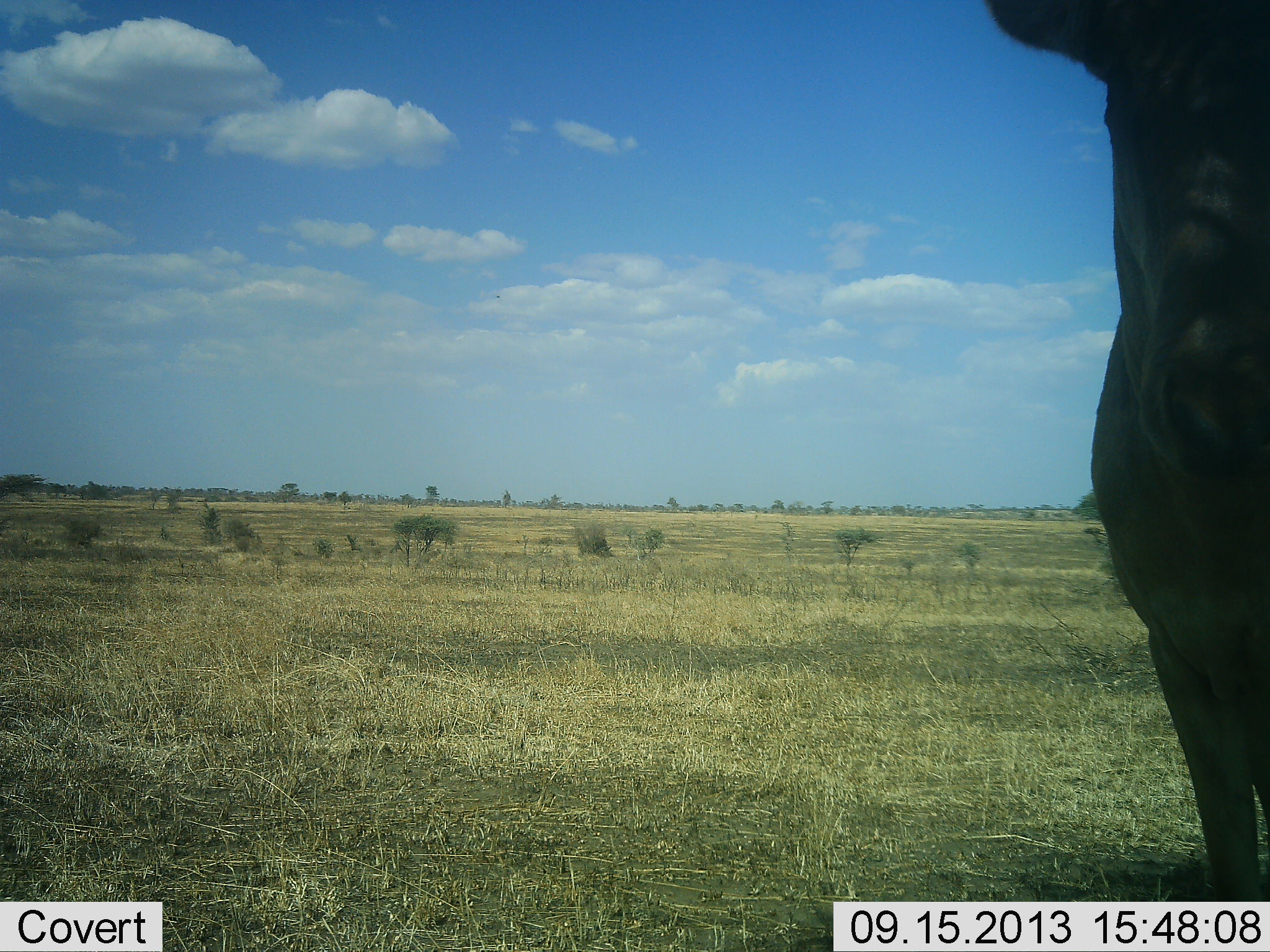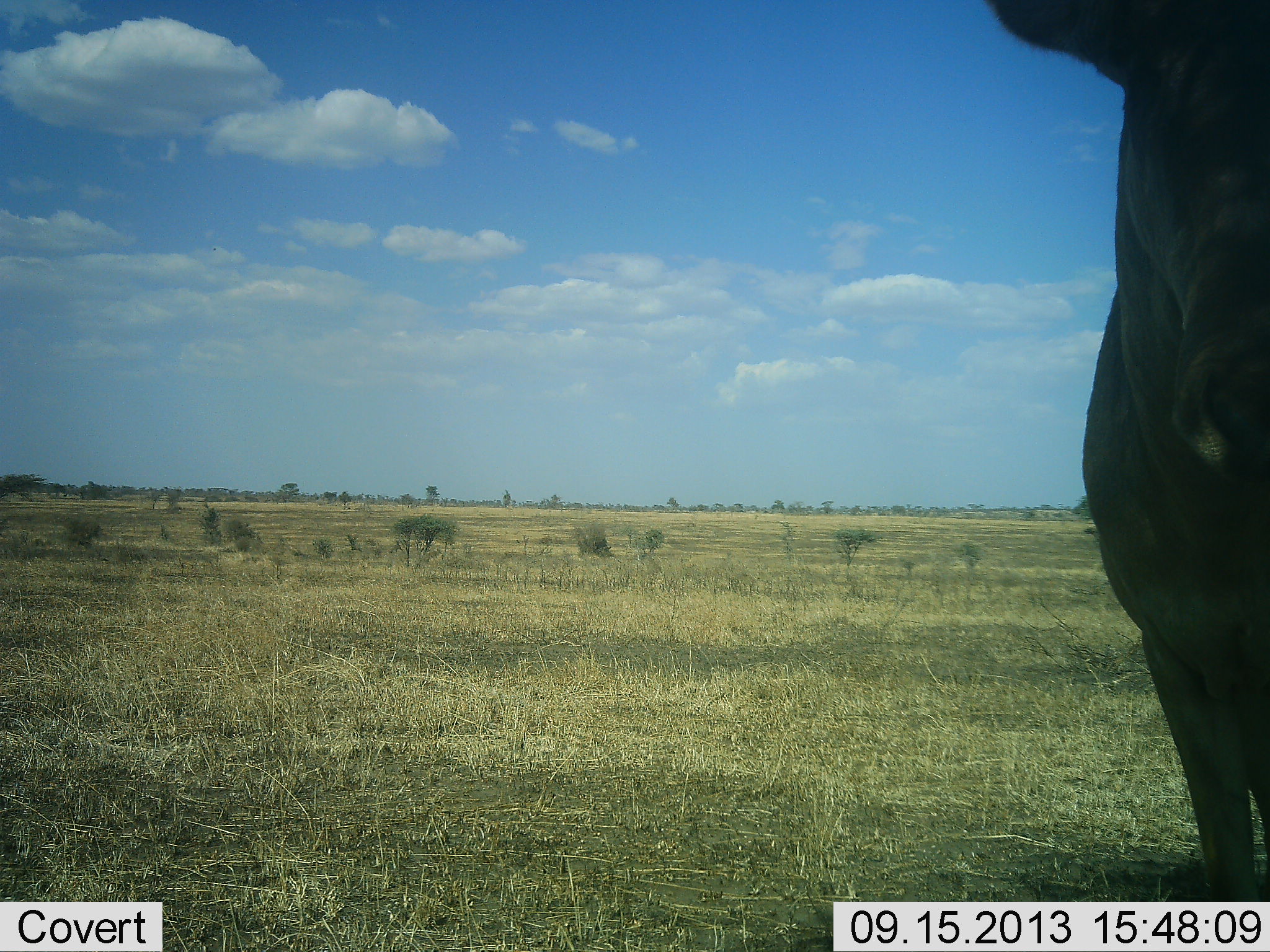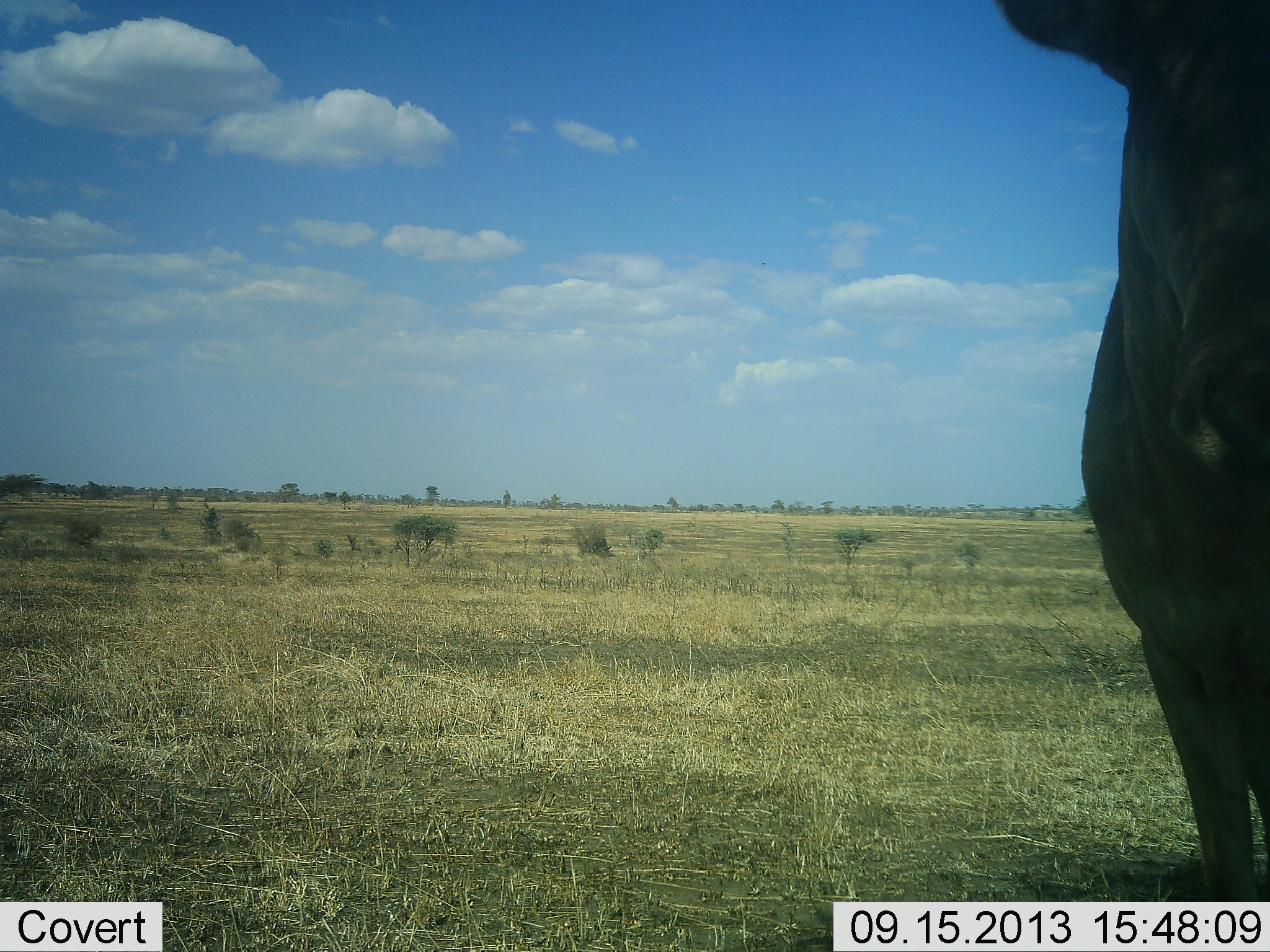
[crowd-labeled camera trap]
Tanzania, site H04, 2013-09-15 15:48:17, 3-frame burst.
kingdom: Animalia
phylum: Chordata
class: Mammalia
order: Artiodactyla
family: Bovidae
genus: Alcelaphus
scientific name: Alcelaphus buselaphus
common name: hartebeest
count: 1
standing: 100%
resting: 0%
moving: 0%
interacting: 0%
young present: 0%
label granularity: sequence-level